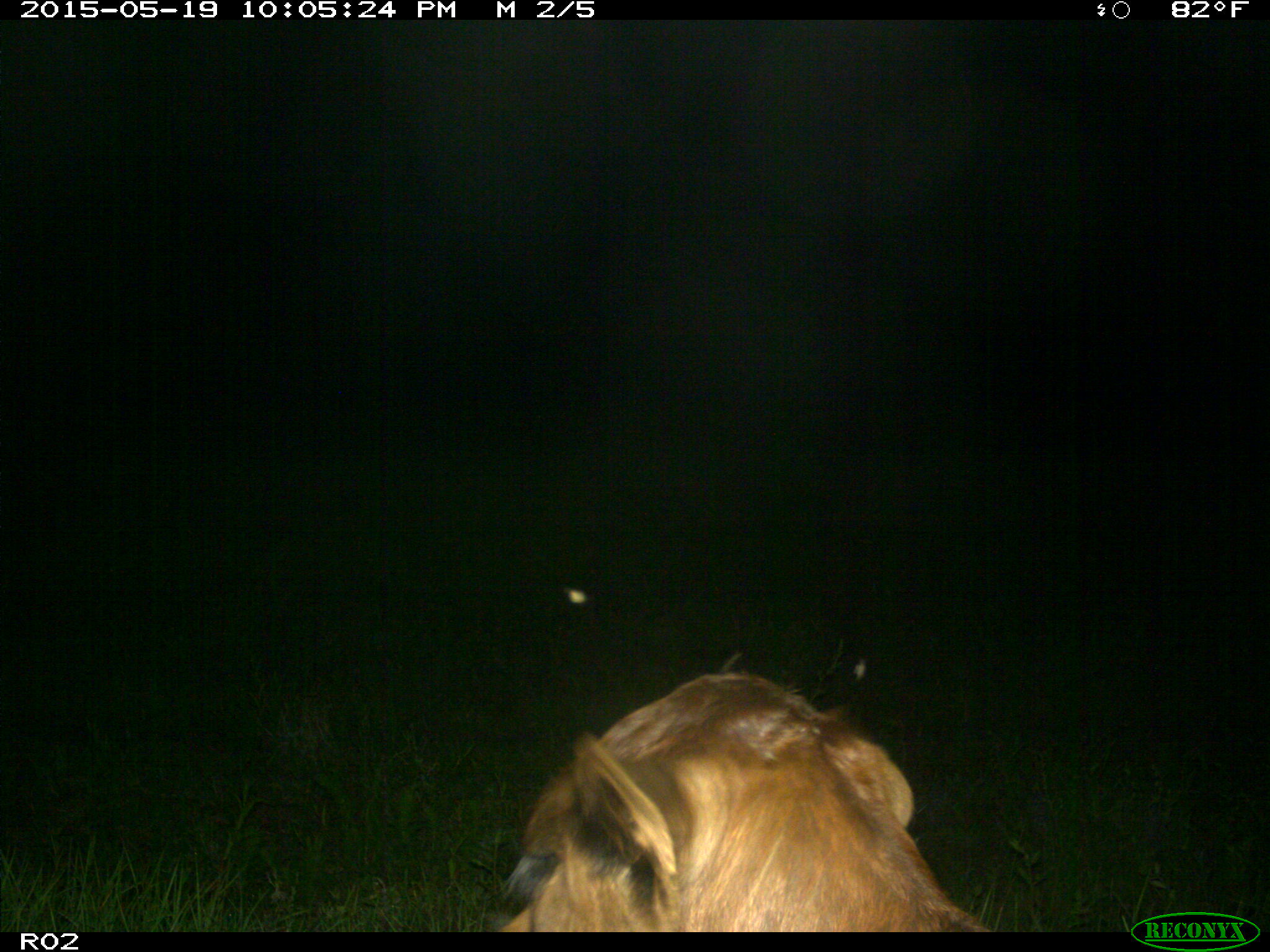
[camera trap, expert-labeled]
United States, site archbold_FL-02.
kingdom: Animalia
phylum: Chordata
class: Mammalia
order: Artiodactyla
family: Bovidae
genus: Bos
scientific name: Bos taurus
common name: domestic cow